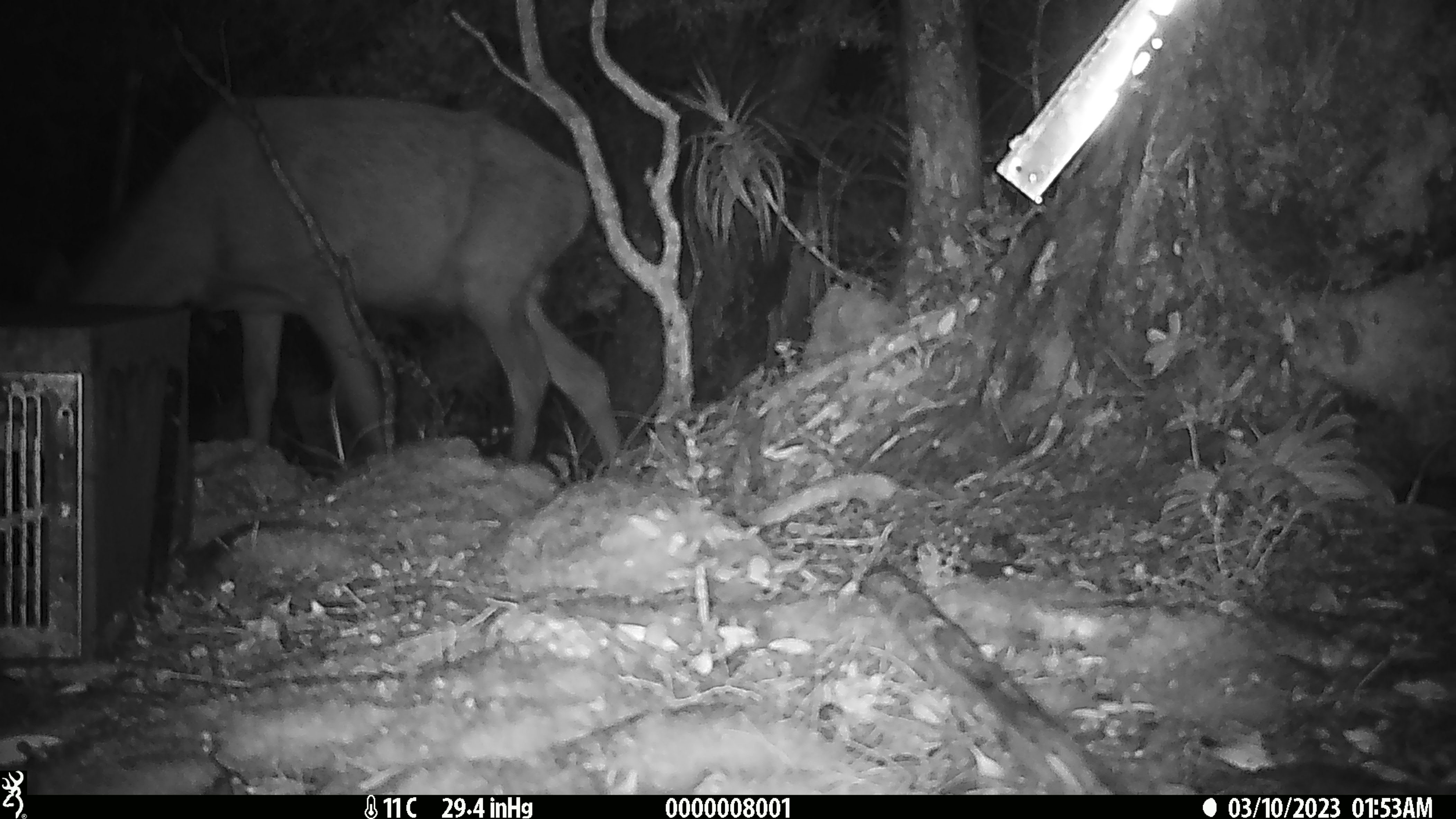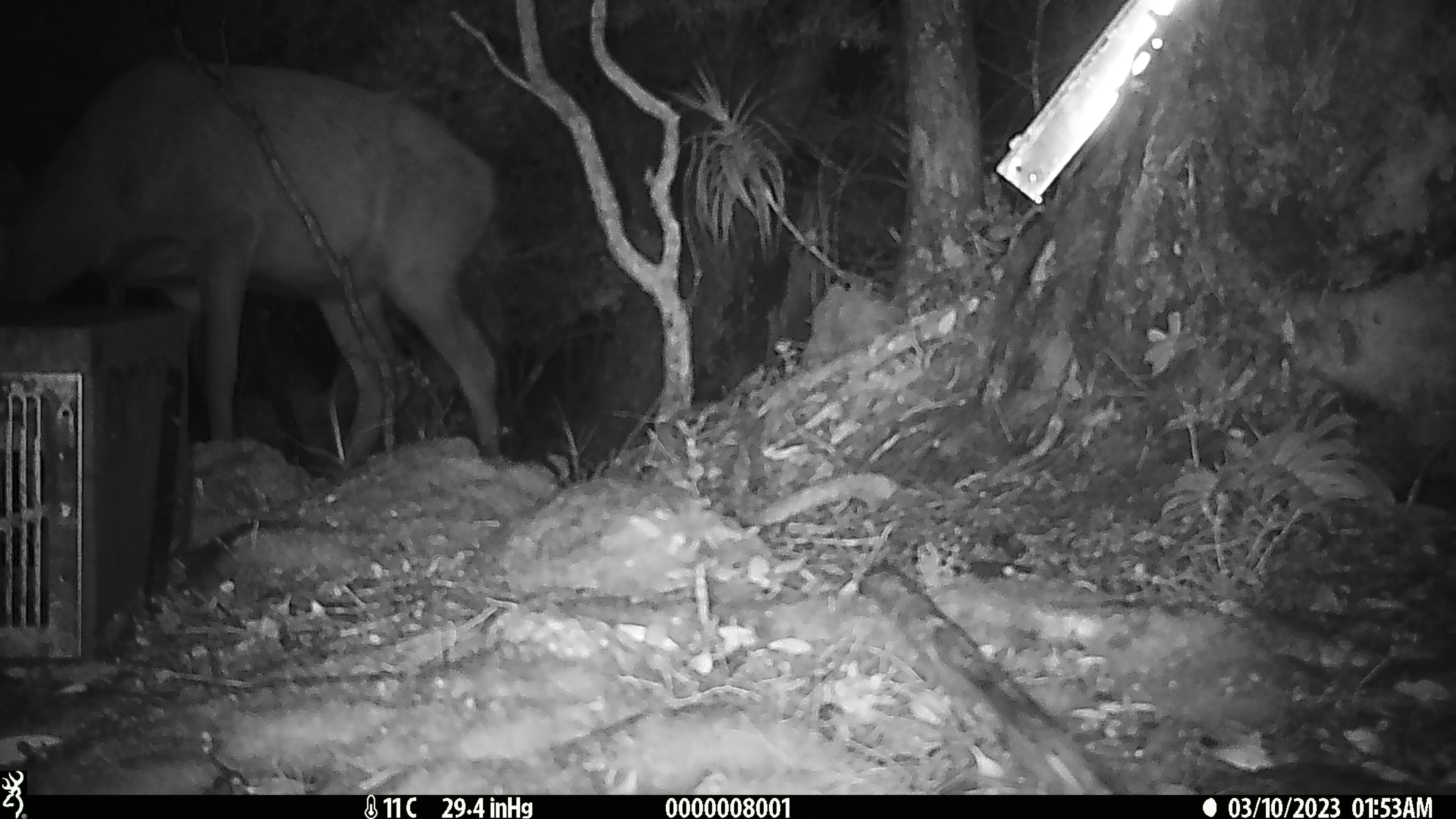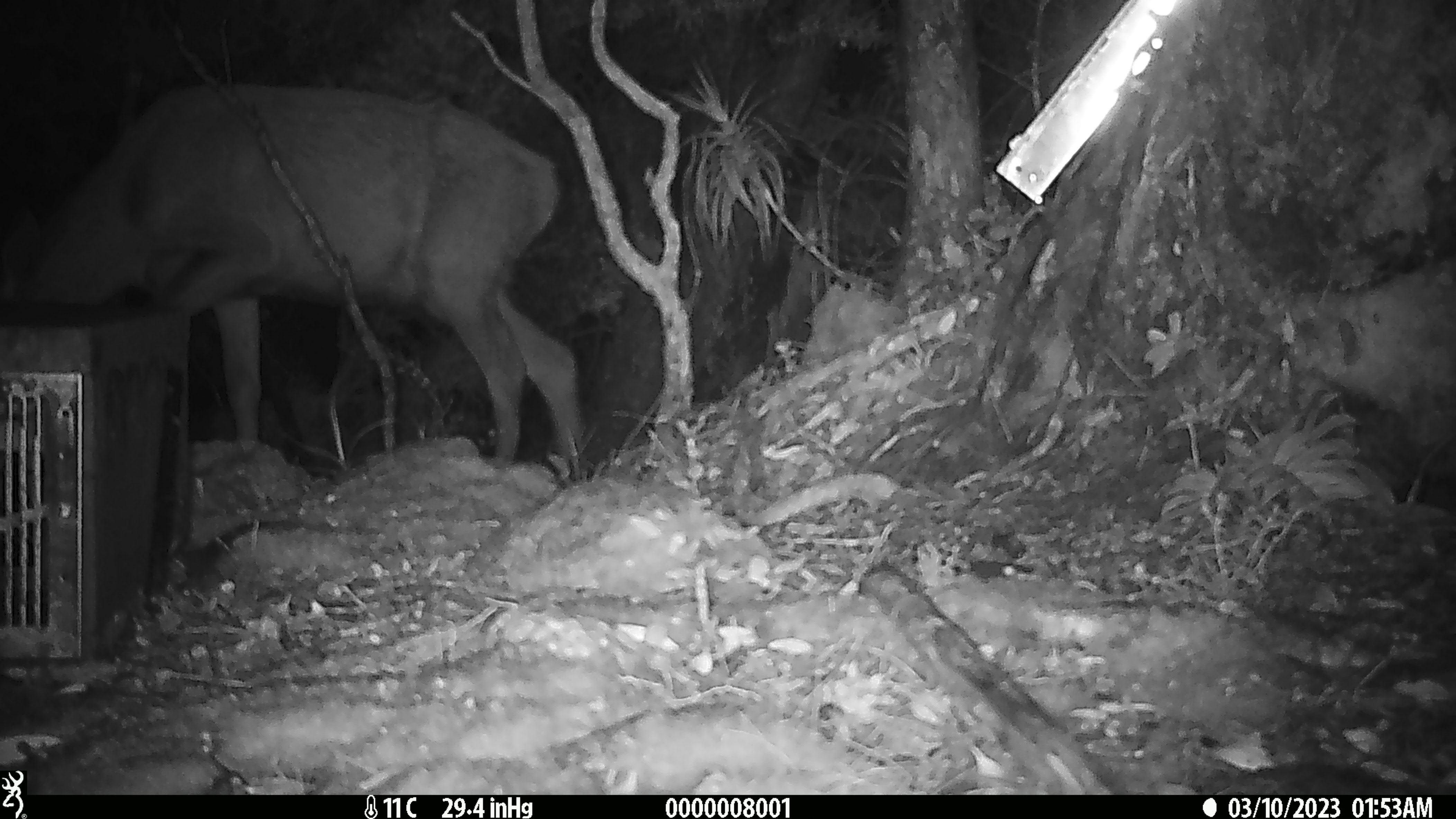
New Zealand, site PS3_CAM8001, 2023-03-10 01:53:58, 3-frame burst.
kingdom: Animalia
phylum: Chordata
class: Mammalia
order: Artiodactyla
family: Cervidae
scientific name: Cervidae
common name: deer